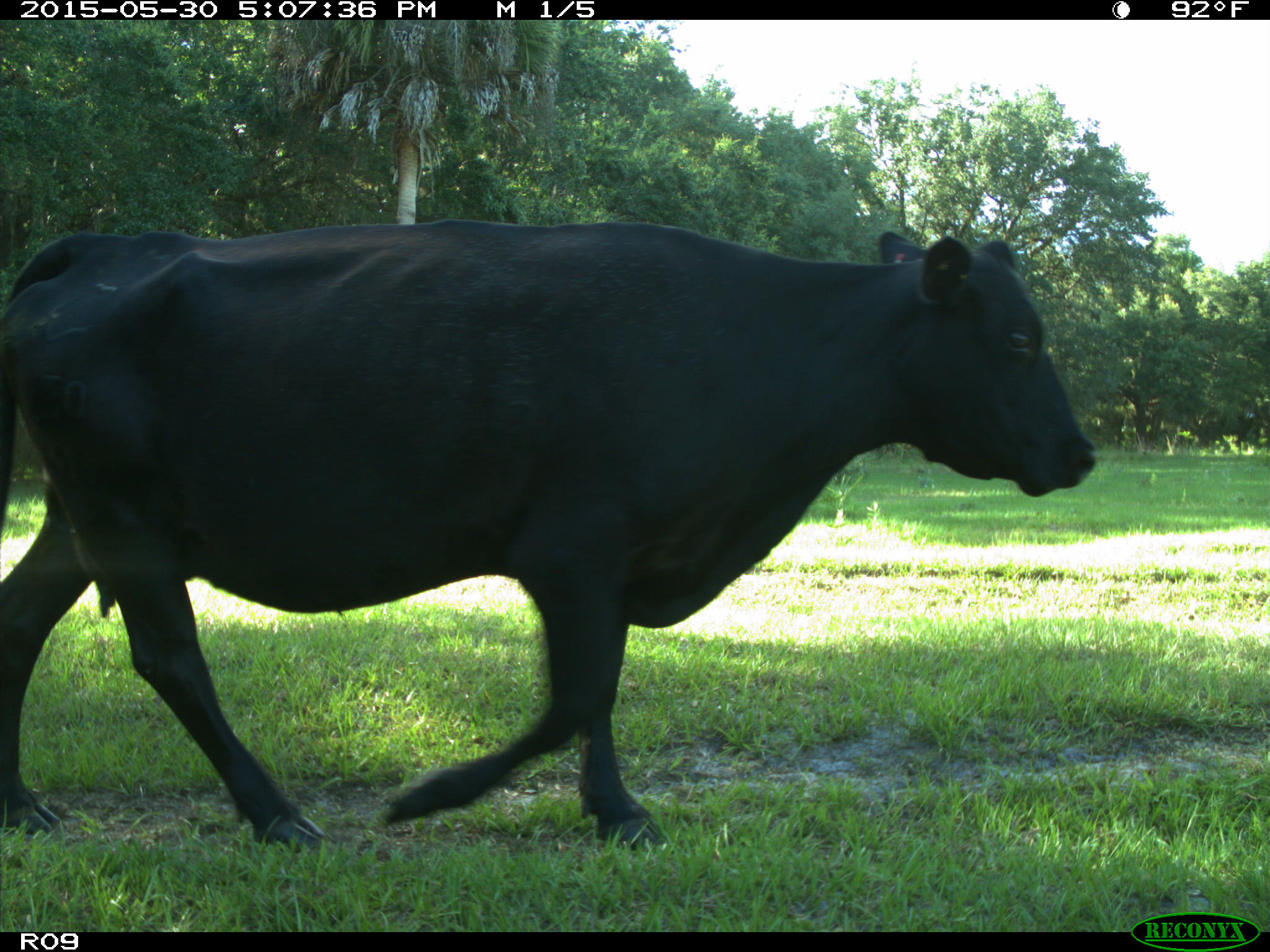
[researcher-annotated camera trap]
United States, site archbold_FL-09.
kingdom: Animalia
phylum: Chordata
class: Mammalia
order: Artiodactyla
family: Bovidae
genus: Bos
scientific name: Bos taurus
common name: domestic cow